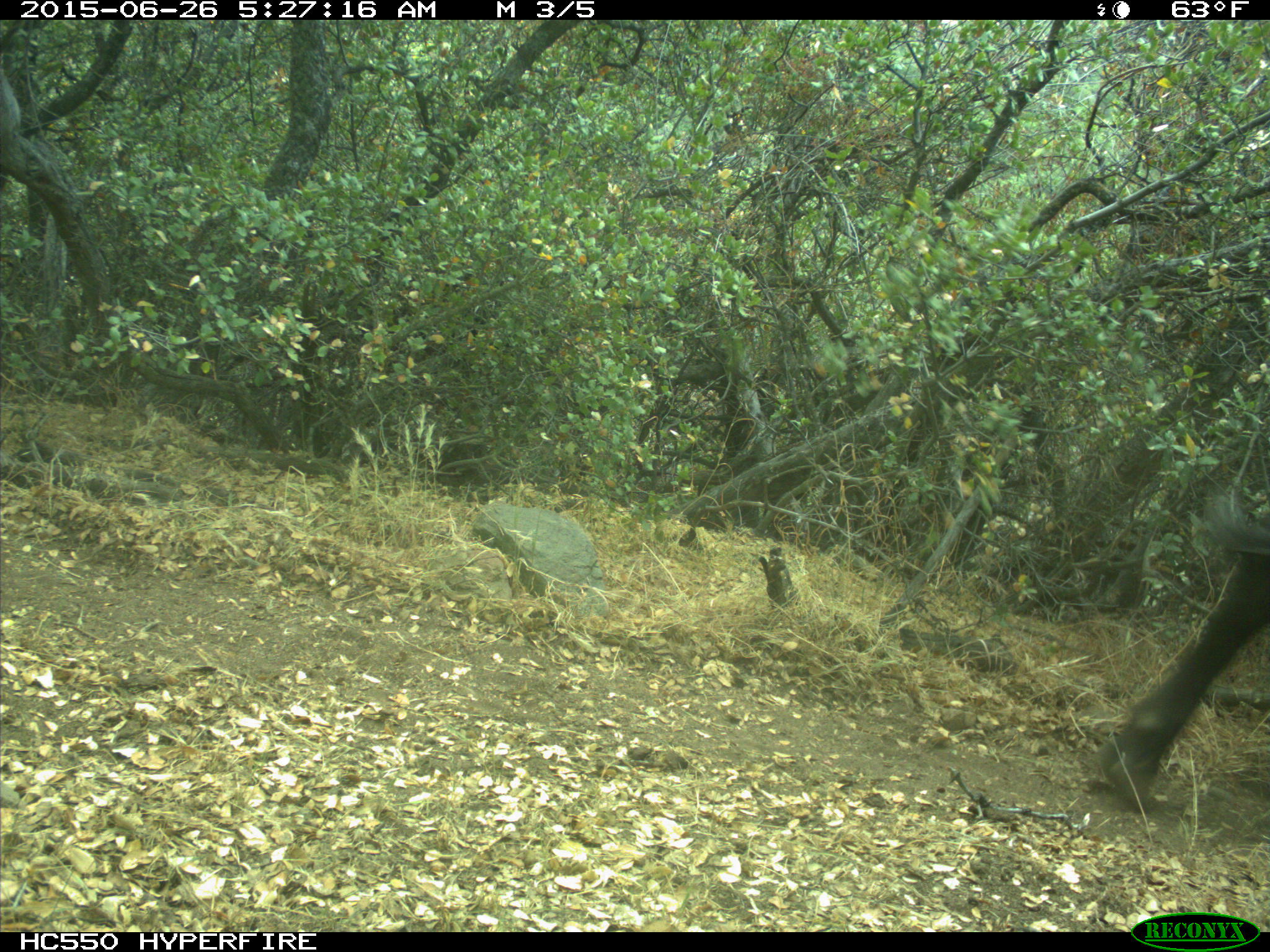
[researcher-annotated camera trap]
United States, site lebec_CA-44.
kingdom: Animalia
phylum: Chordata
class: Mammalia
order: Artiodactyla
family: Bovidae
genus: Bos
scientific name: Bos taurus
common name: domestic cow